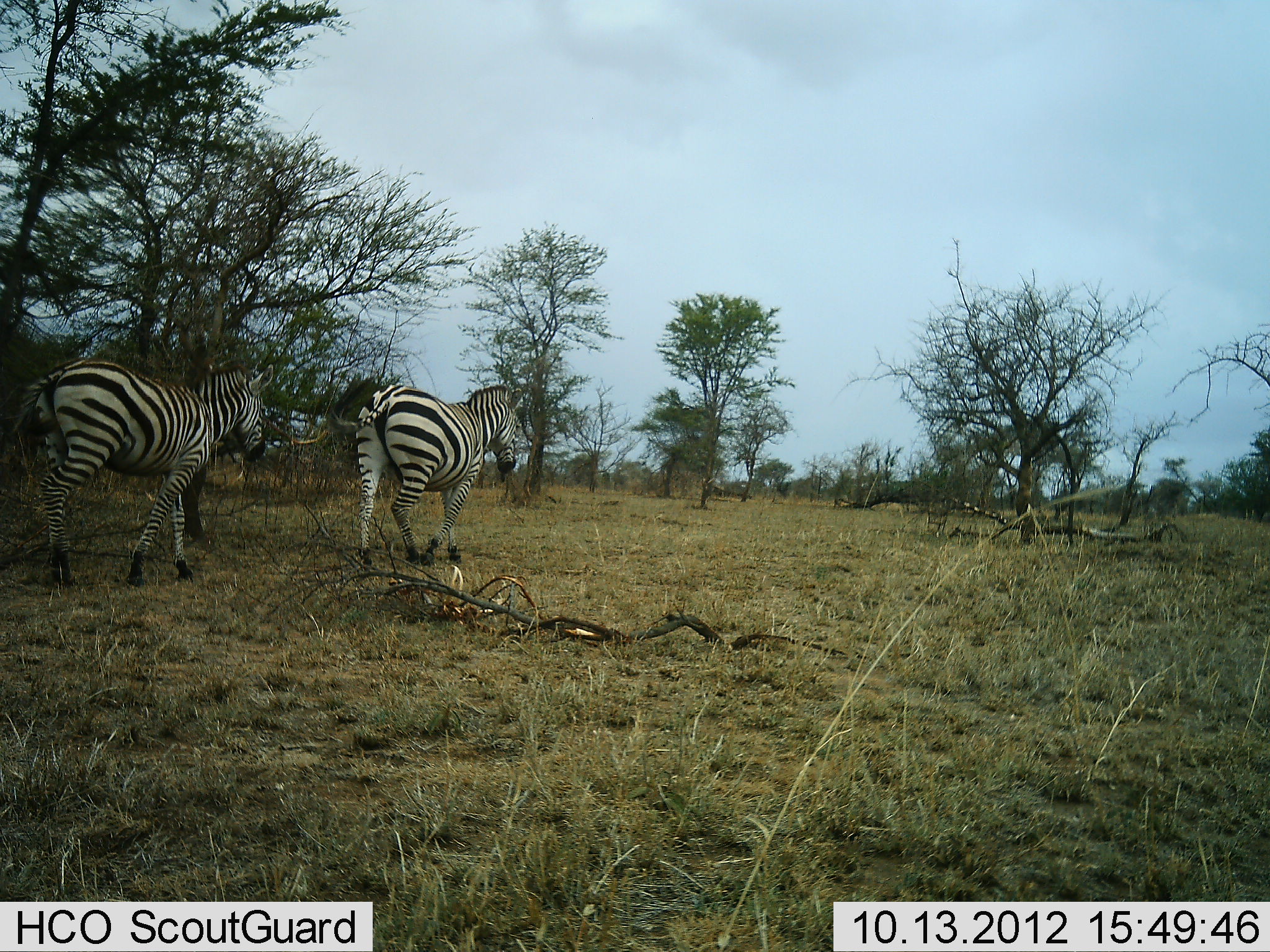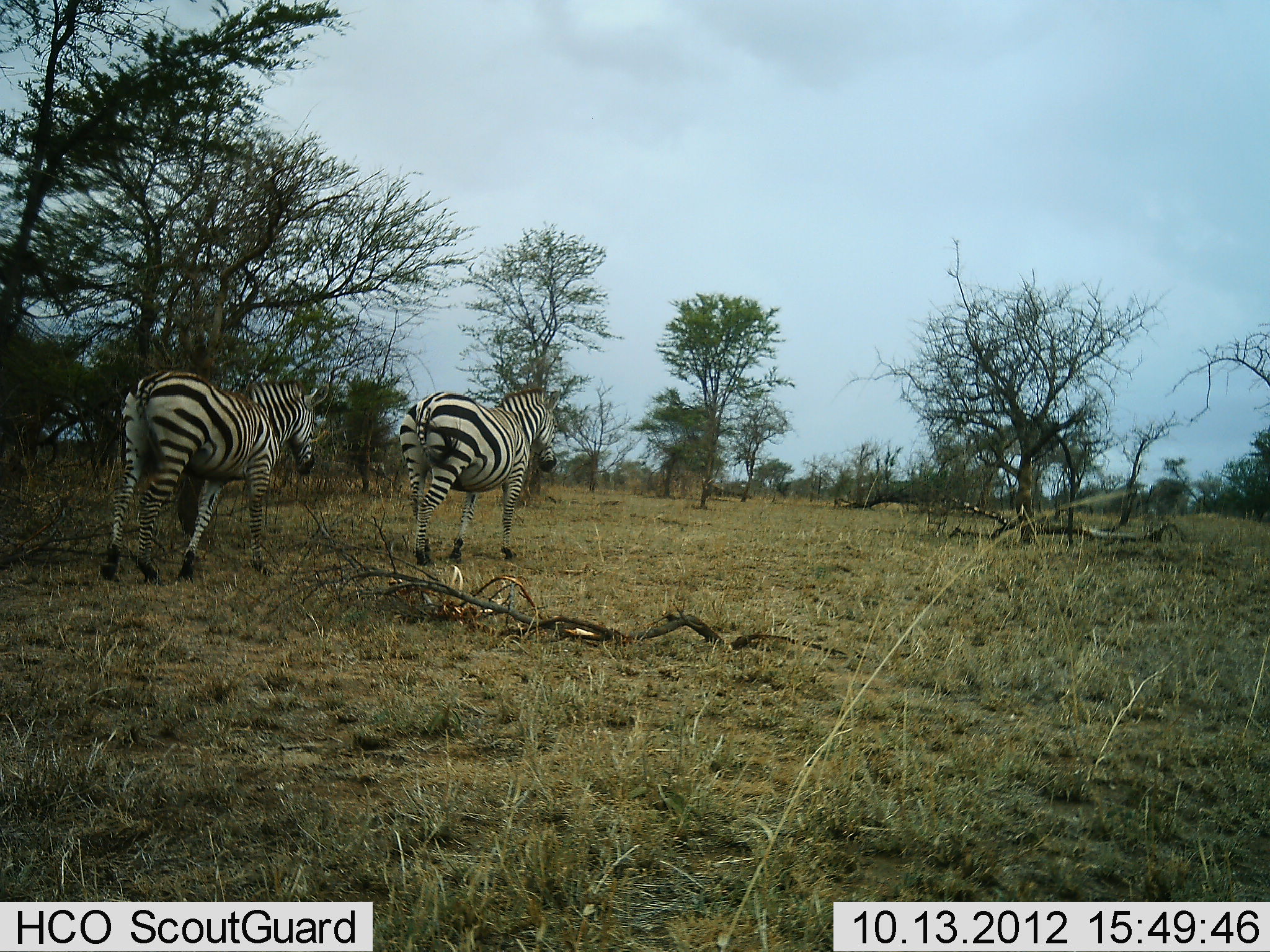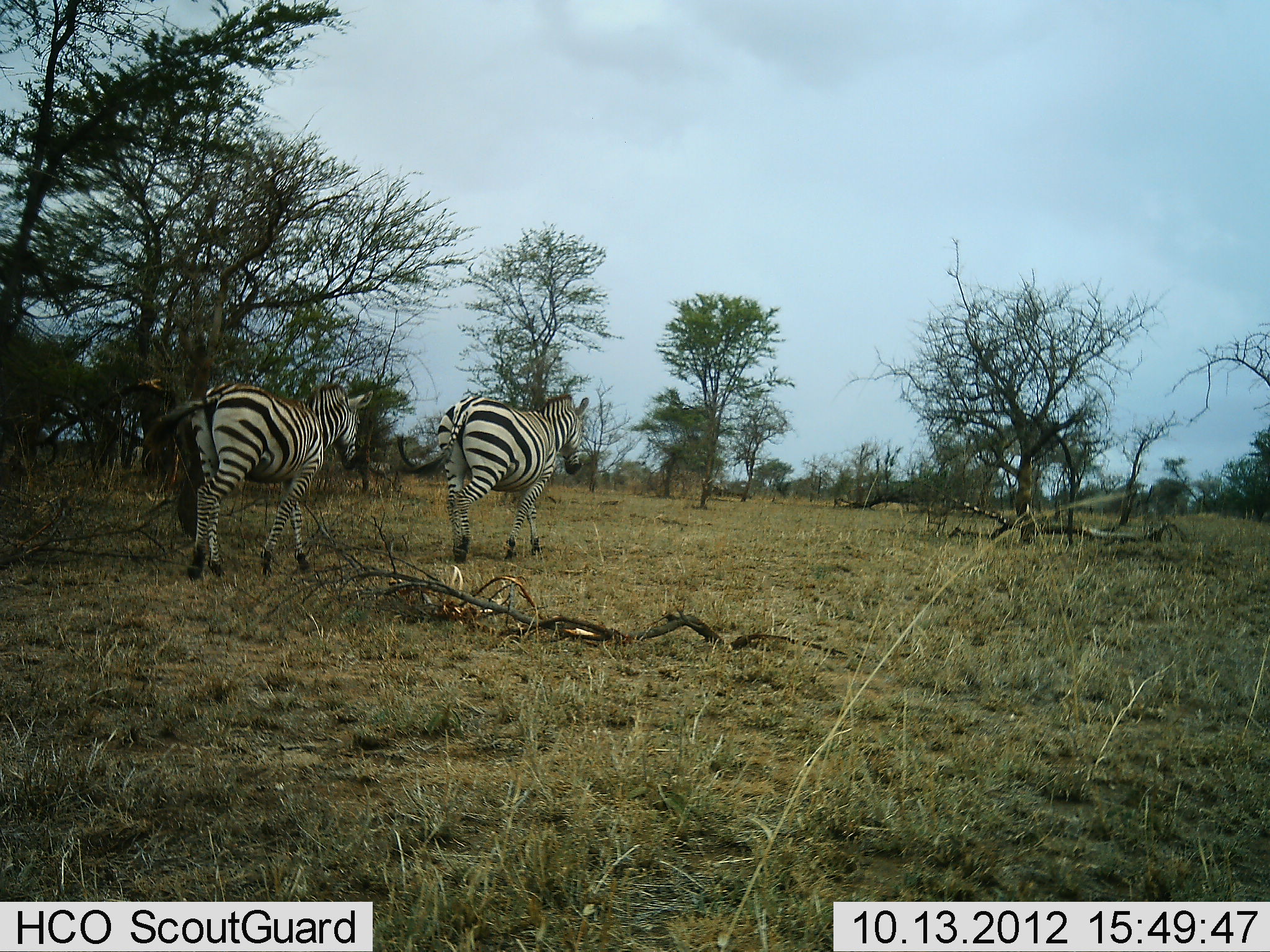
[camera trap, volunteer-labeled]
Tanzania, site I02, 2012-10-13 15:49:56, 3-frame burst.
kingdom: Animalia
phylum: Chordata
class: Mammalia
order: Perissodactyla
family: Equidae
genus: Equus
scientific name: Equus quagga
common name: plains zebra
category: zebra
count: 2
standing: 10%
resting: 0%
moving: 100%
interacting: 0%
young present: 0%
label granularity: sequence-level